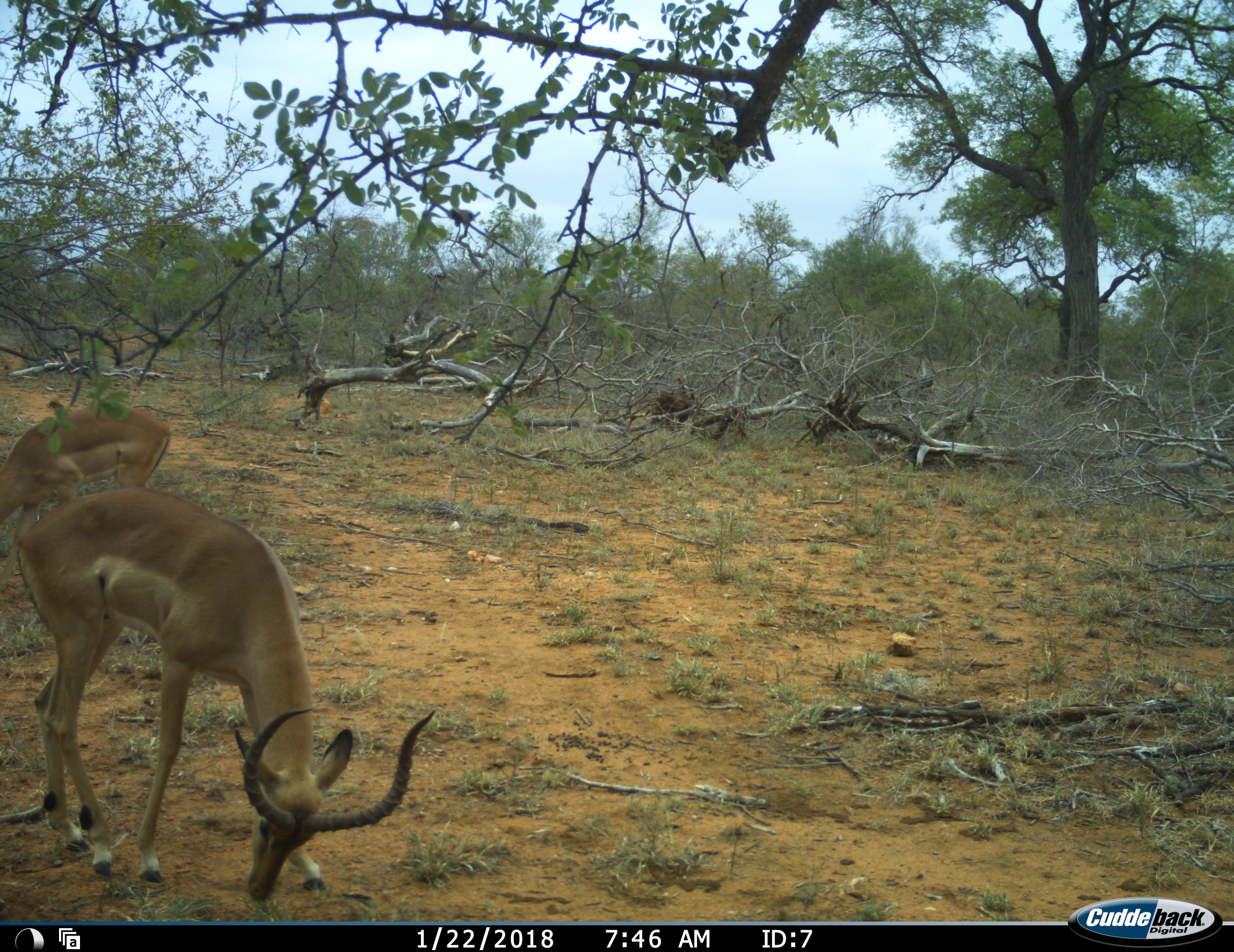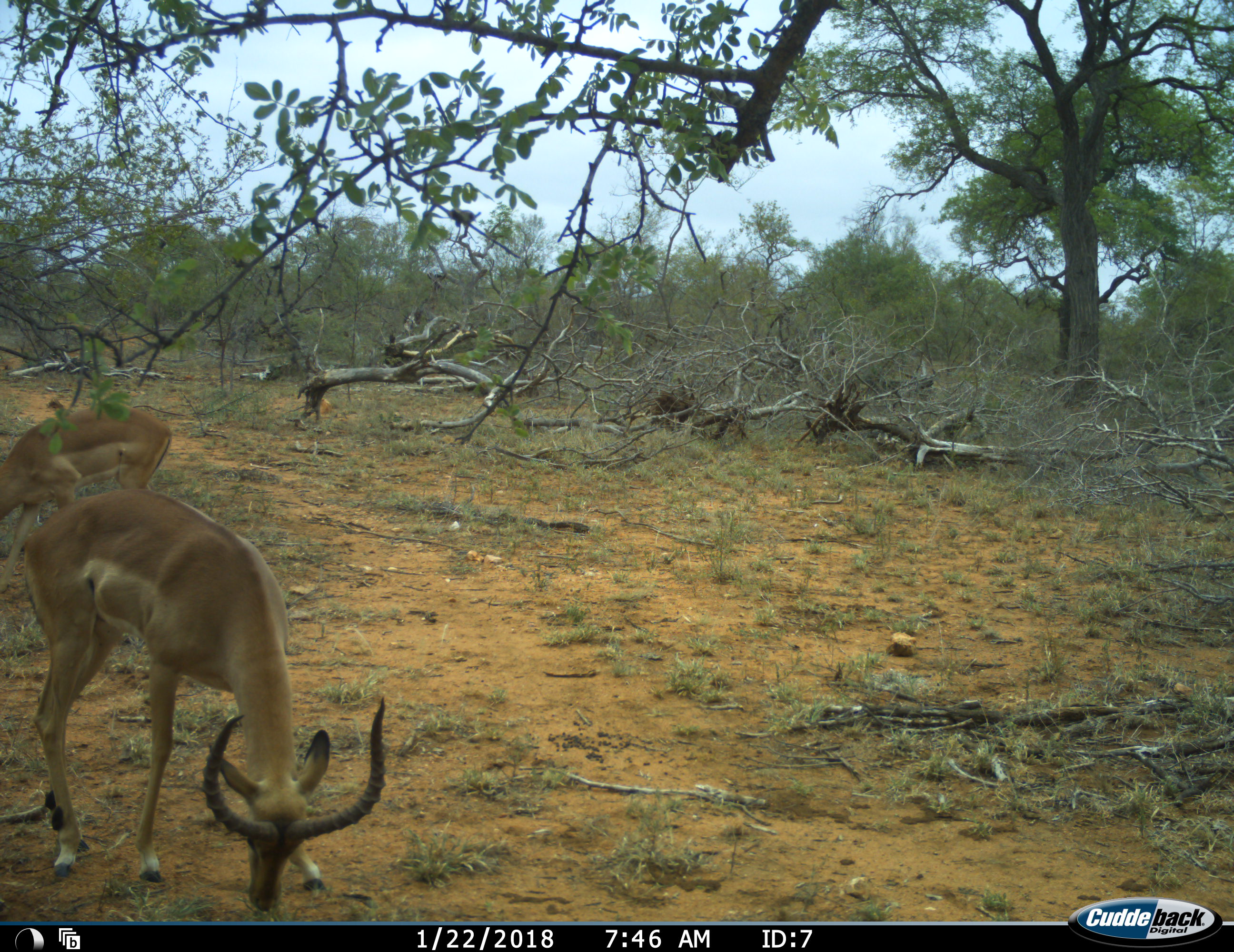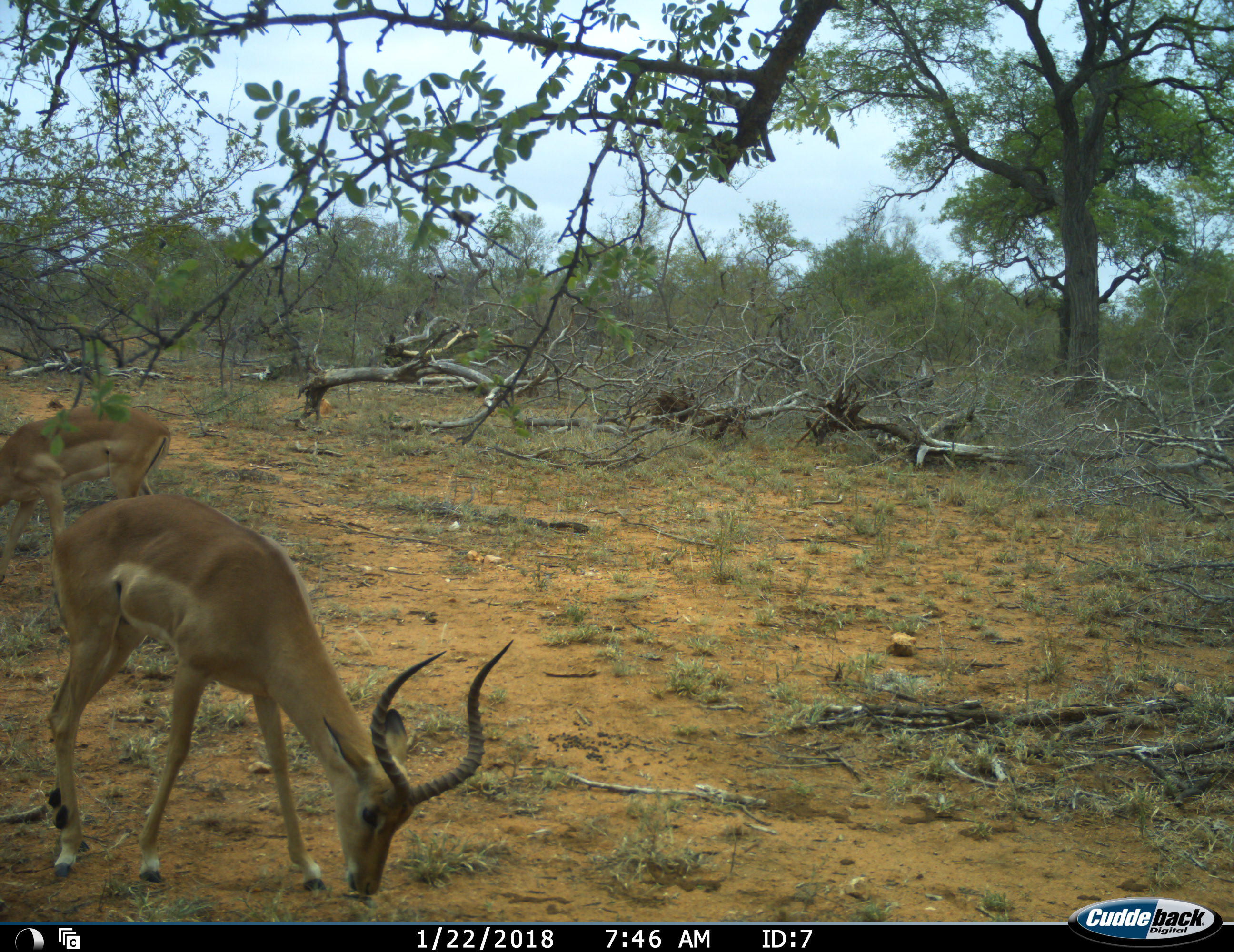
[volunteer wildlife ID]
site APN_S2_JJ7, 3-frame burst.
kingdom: Animalia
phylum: Chordata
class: Mammalia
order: Artiodactyla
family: Bovidae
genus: Aepyceros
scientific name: Aepyceros melampus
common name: impala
Impala (Aepyceros melampus), count 2. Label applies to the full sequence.